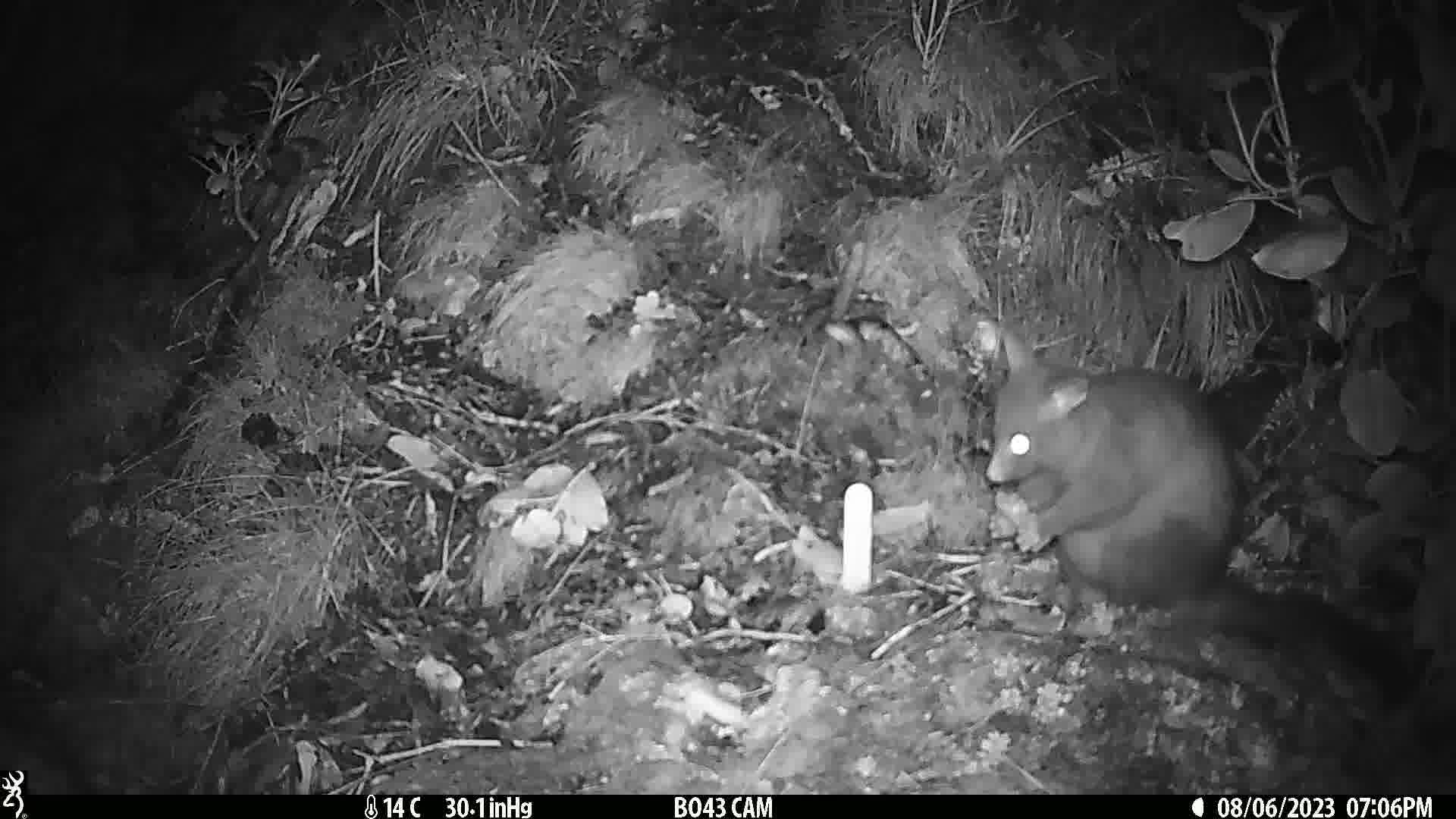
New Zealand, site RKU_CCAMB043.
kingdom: Animalia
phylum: Chordata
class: Mammalia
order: Diprotodontia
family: Phalangeridae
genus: Trichosurus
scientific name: Trichosurus vulpecula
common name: common brushtail possum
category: possum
Possum (common brushtail possum) (Trichosurus vulpecula).